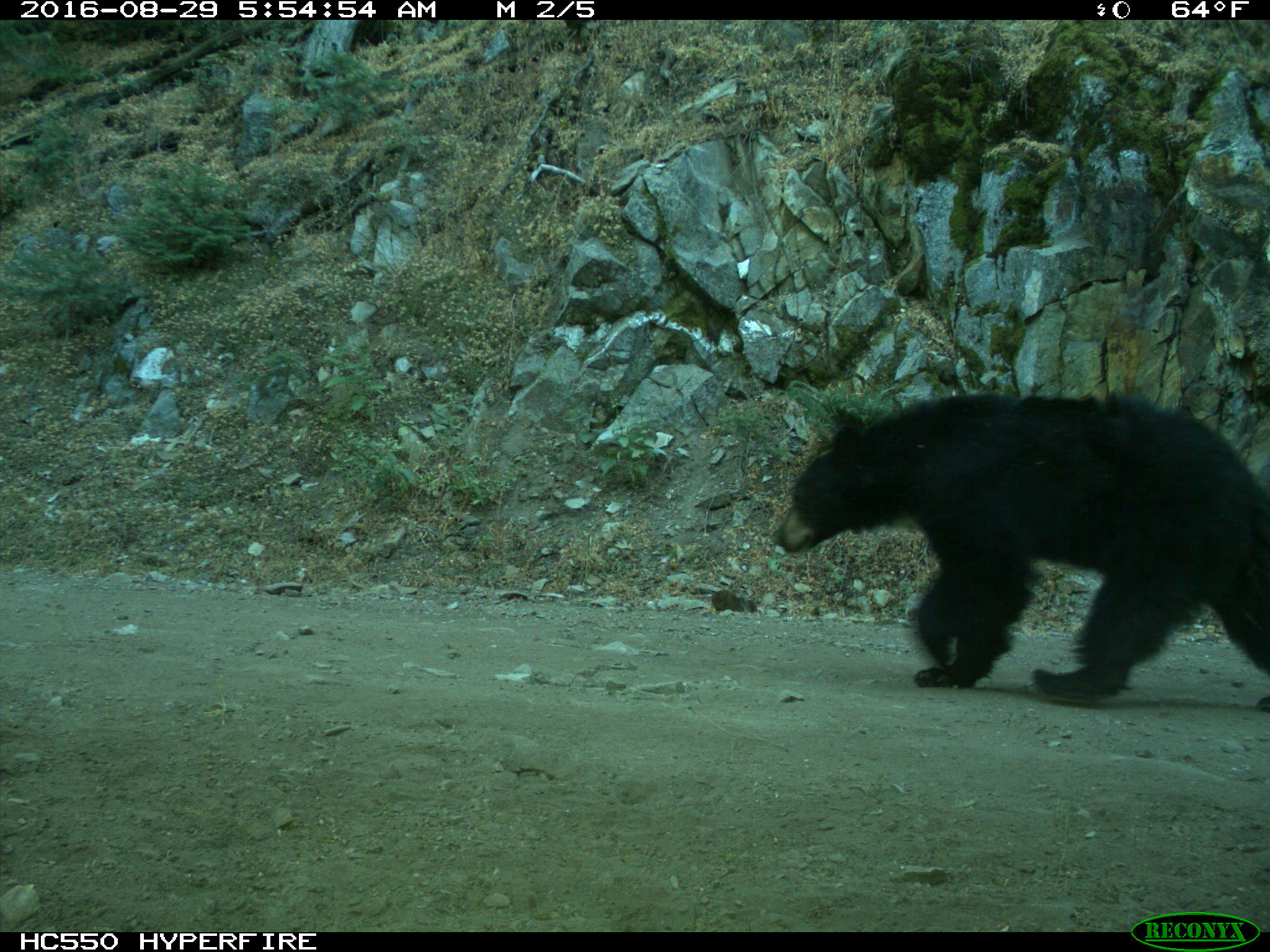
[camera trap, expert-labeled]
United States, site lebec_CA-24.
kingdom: Animalia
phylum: Chordata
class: Mammalia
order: Carnivora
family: Ursidae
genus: Ursus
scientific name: Ursus americanus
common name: american black bear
Ursus americanus (american black bear).